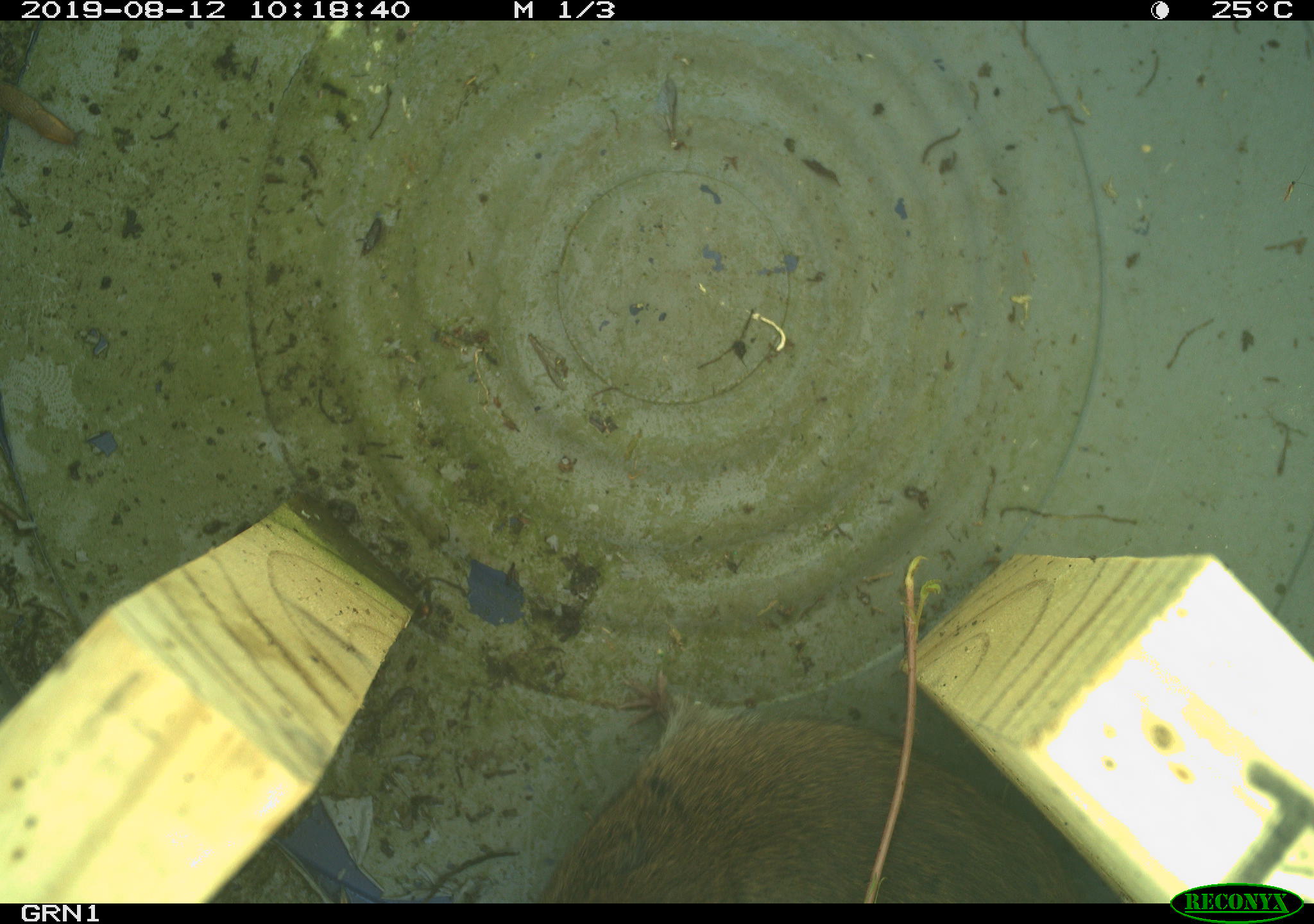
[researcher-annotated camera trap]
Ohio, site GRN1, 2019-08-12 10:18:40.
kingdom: Animalia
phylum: Chordata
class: Mammalia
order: Rodentia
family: Cricetidae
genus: Microtus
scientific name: Microtus pennsylvanicus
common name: meadow vole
Meadow vole (Microtus pennsylvanicus).